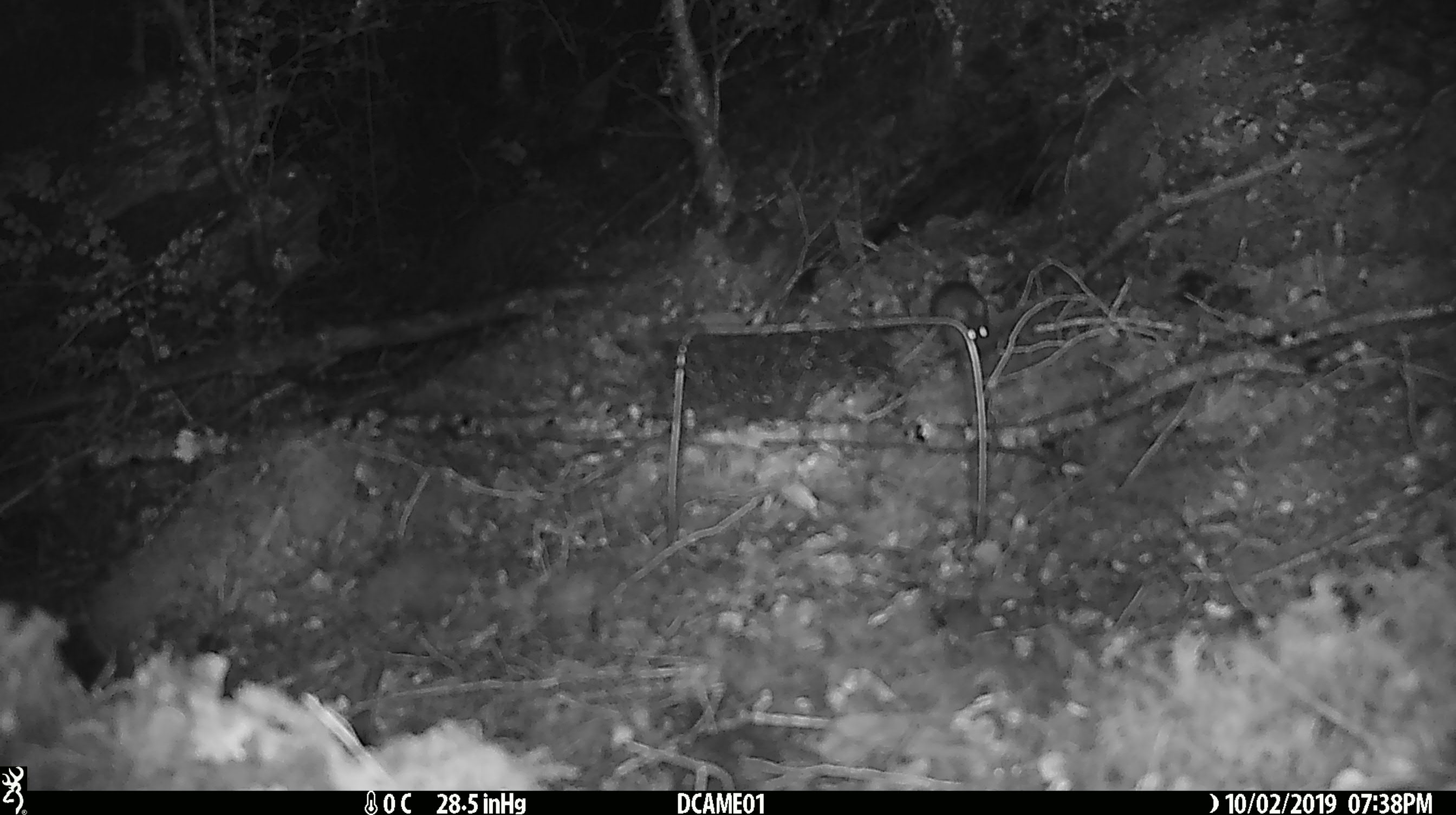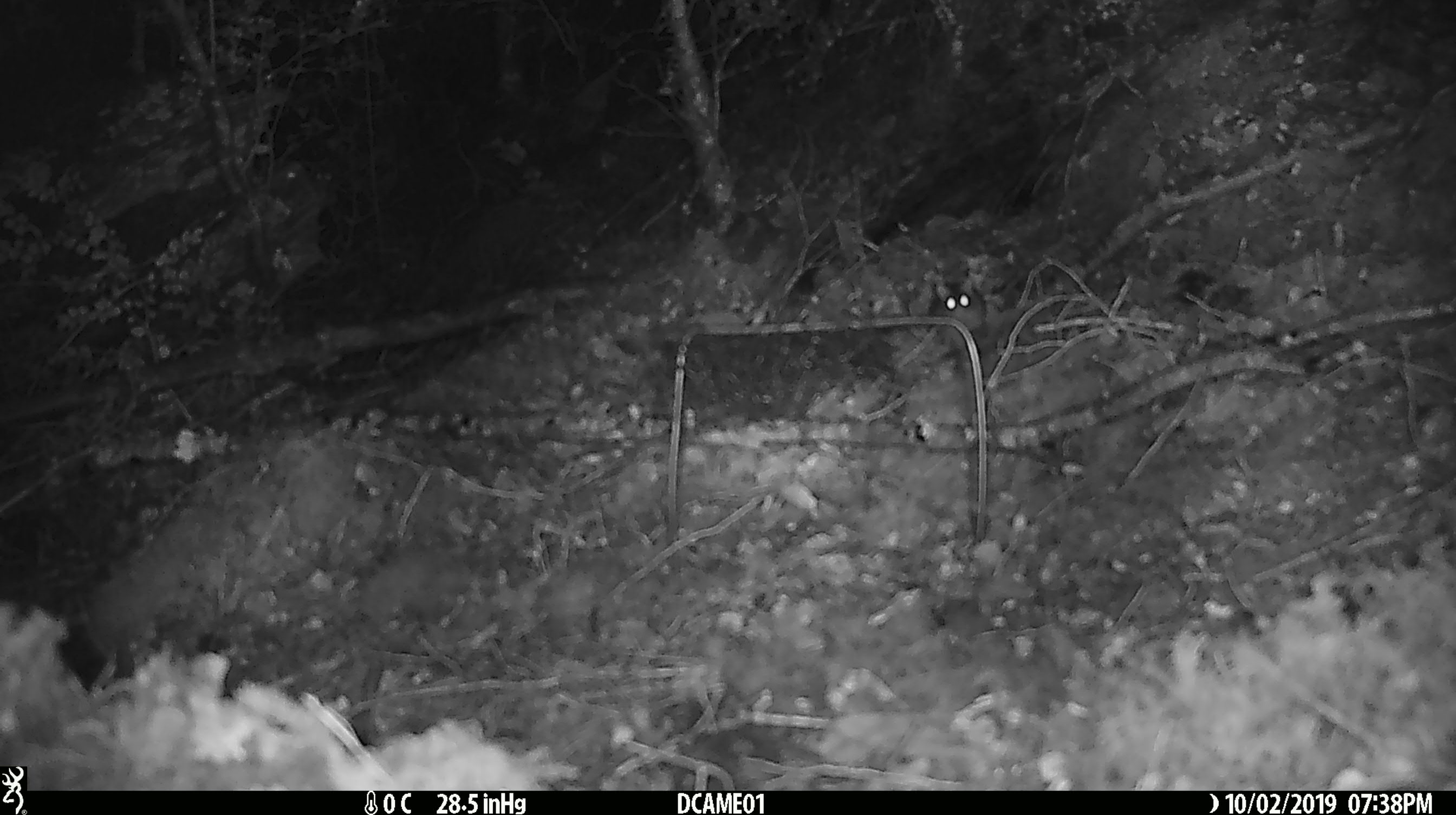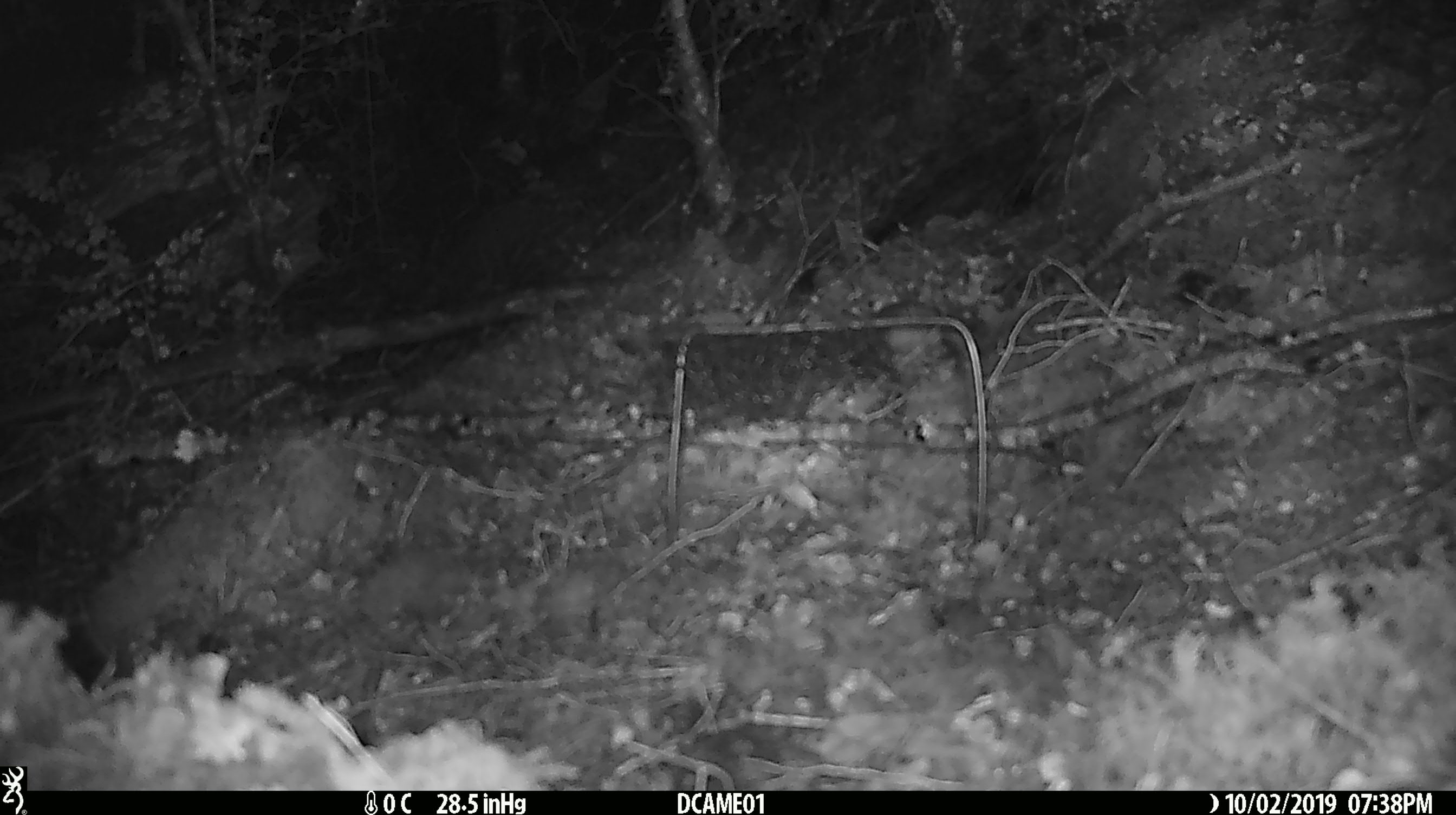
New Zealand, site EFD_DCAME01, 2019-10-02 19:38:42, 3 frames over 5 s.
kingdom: Animalia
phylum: Chordata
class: Mammalia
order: Rodentia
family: Muridae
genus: Mus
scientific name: Mus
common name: mouse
Mouse (Mus).